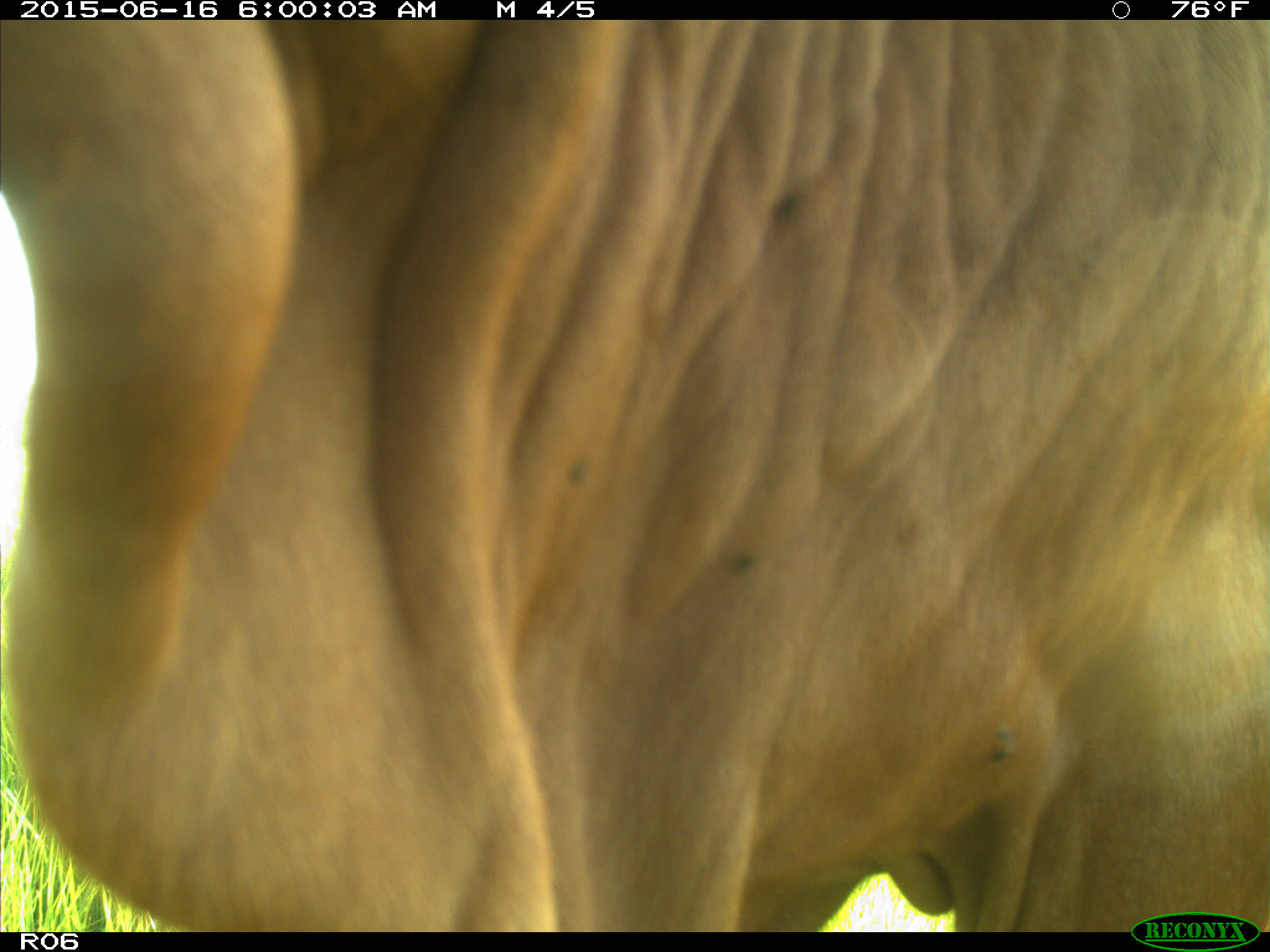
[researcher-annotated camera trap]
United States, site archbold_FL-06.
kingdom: Animalia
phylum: Chordata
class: Mammalia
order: Artiodactyla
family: Bovidae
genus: Bos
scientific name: Bos taurus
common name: domestic cow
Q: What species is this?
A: Bos taurus (domestic cow).